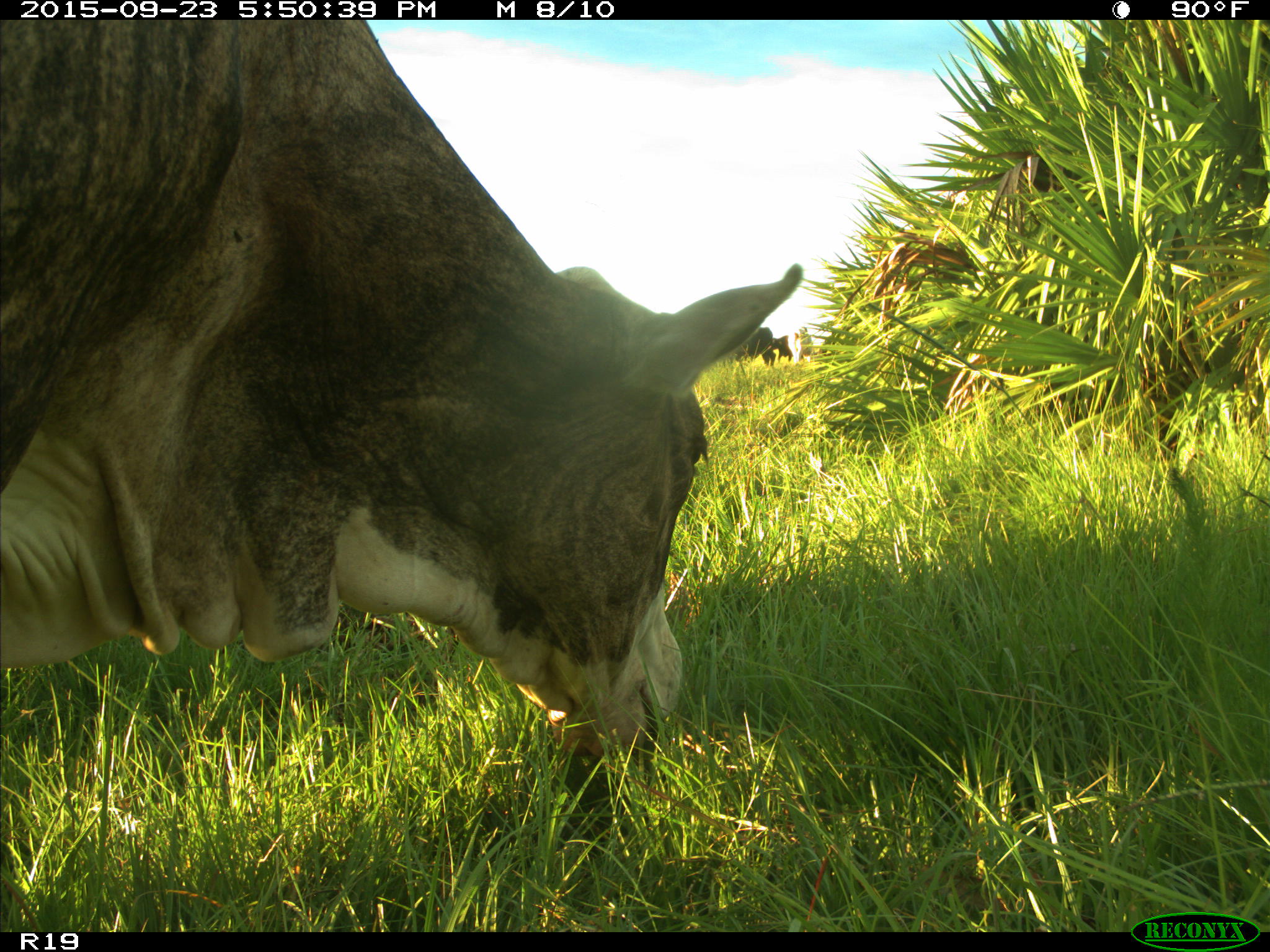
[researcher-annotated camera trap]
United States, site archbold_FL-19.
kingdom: Animalia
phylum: Chordata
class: Mammalia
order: Artiodactyla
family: Bovidae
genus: Bos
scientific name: Bos taurus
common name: domestic cow